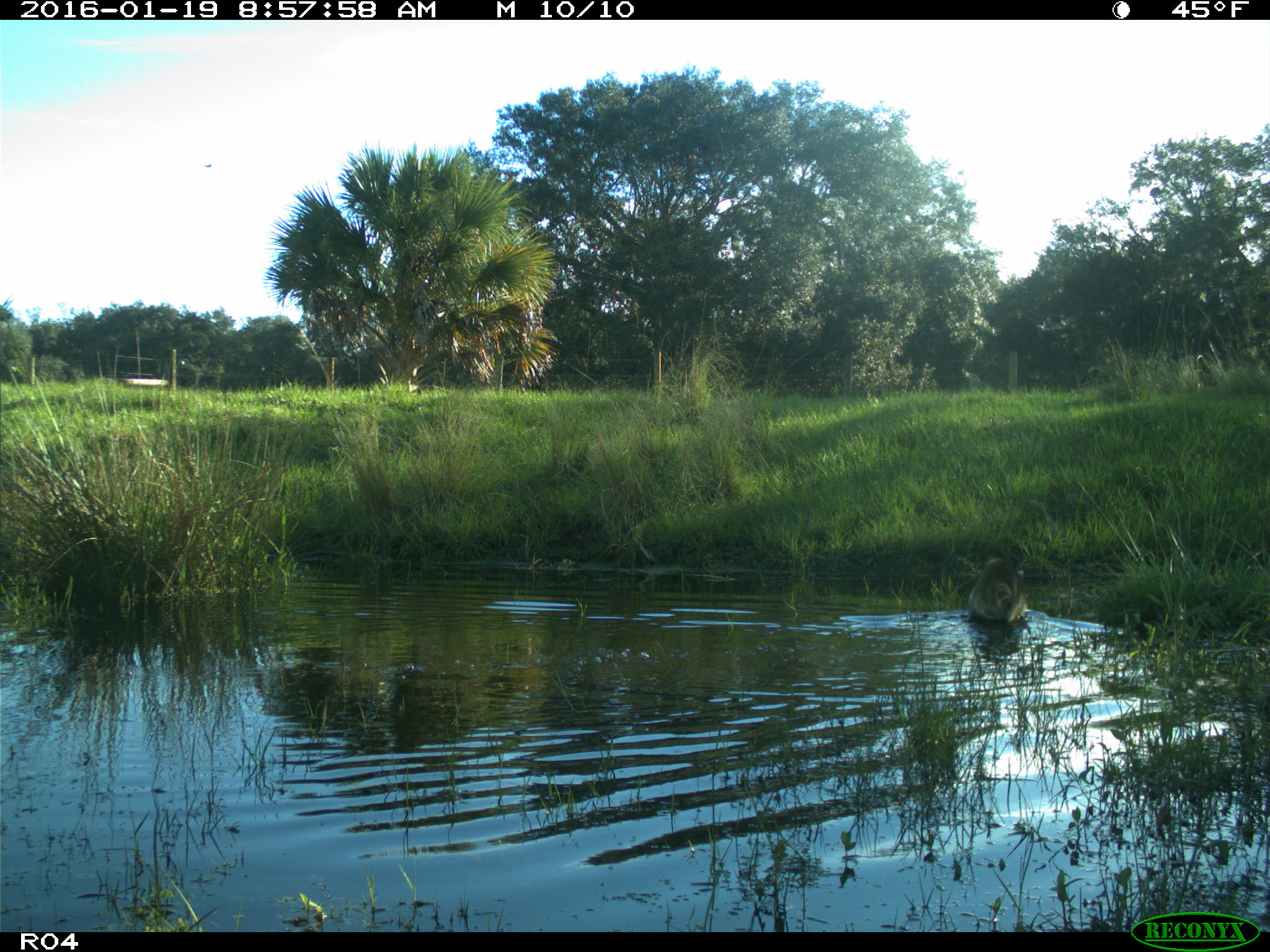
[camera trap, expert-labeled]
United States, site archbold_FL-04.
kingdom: Animalia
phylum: Chordata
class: Mammalia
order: Carnivora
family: Procyonidae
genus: Procyon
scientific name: Procyon lotor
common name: common raccoon